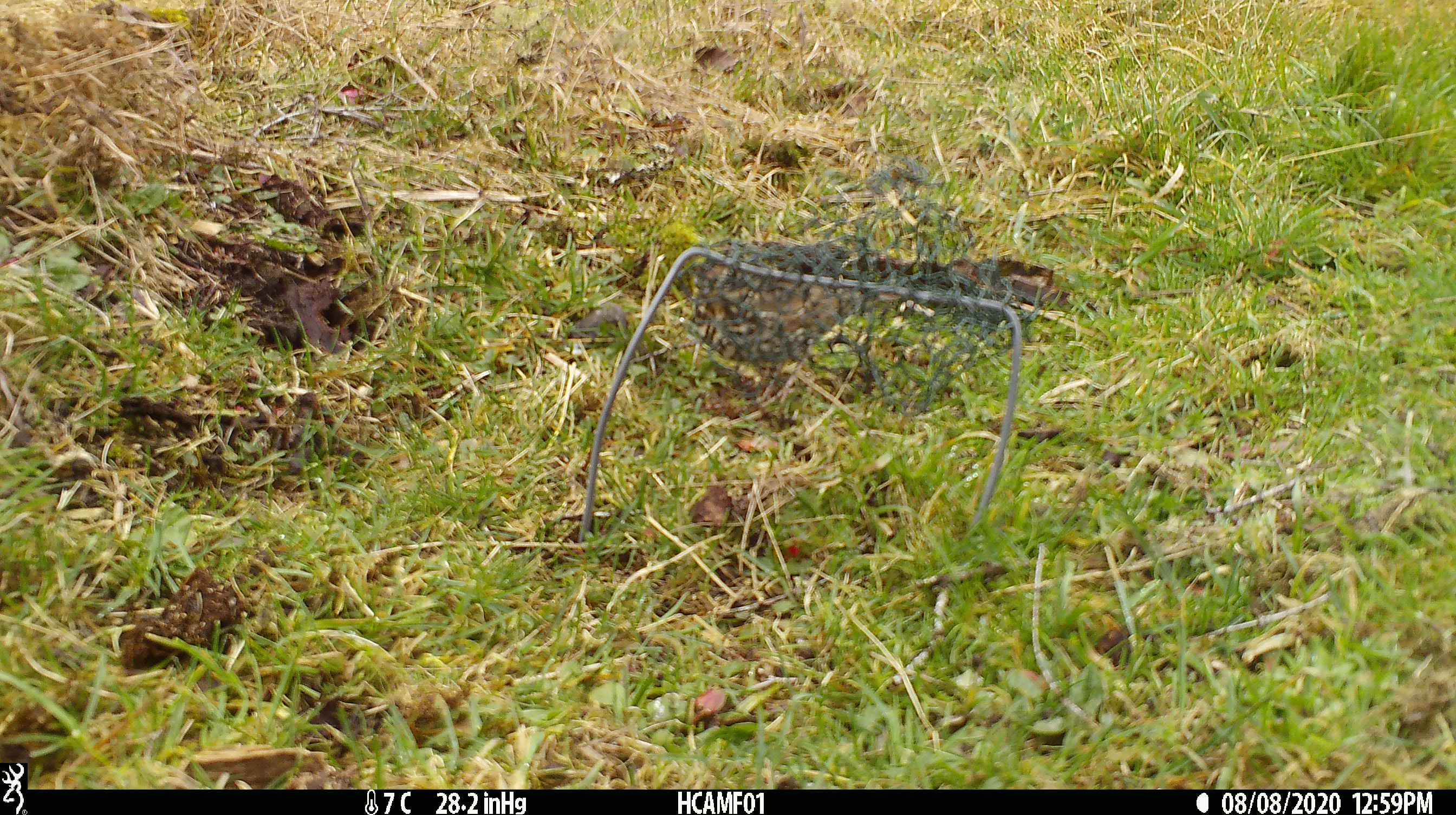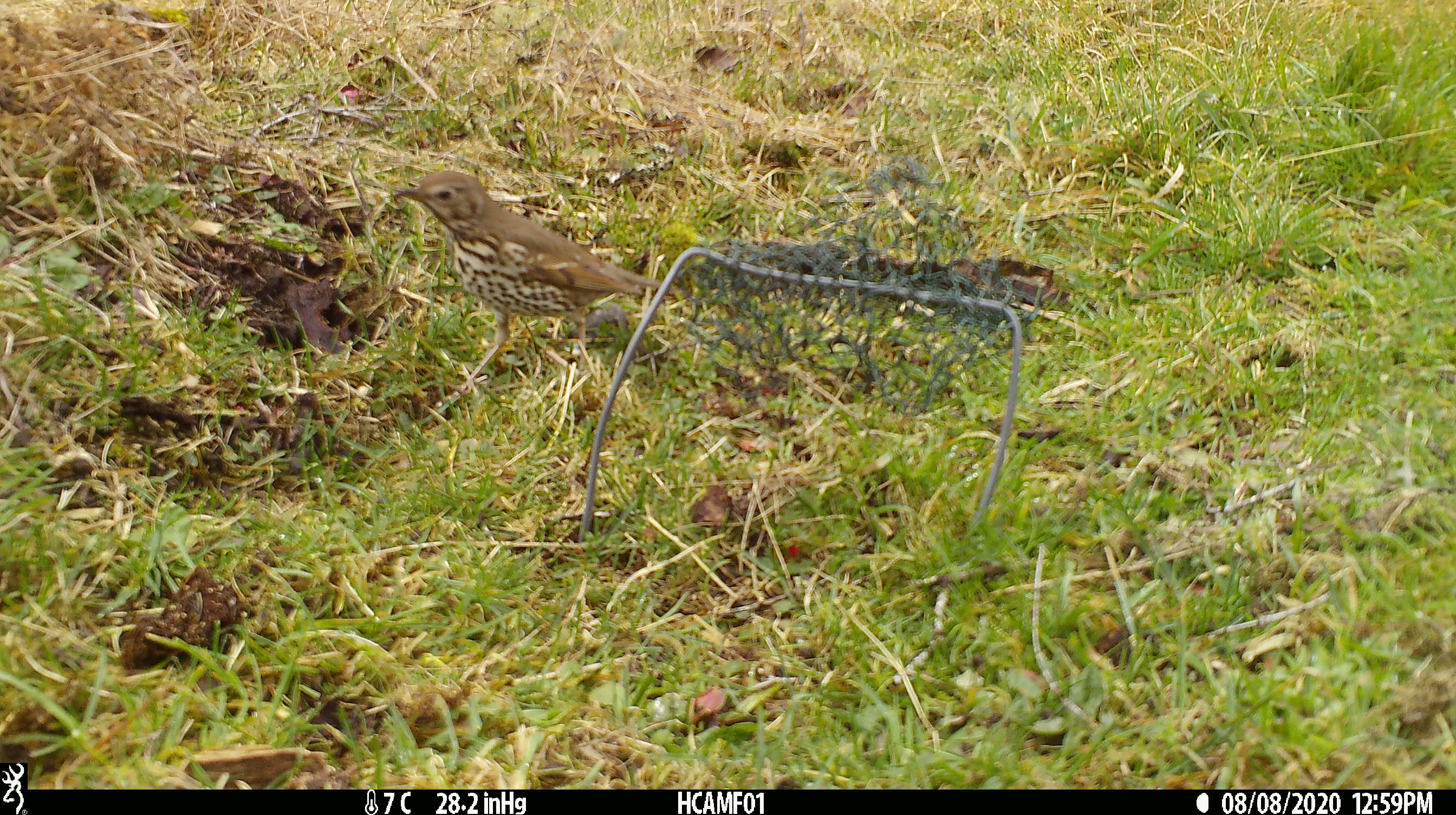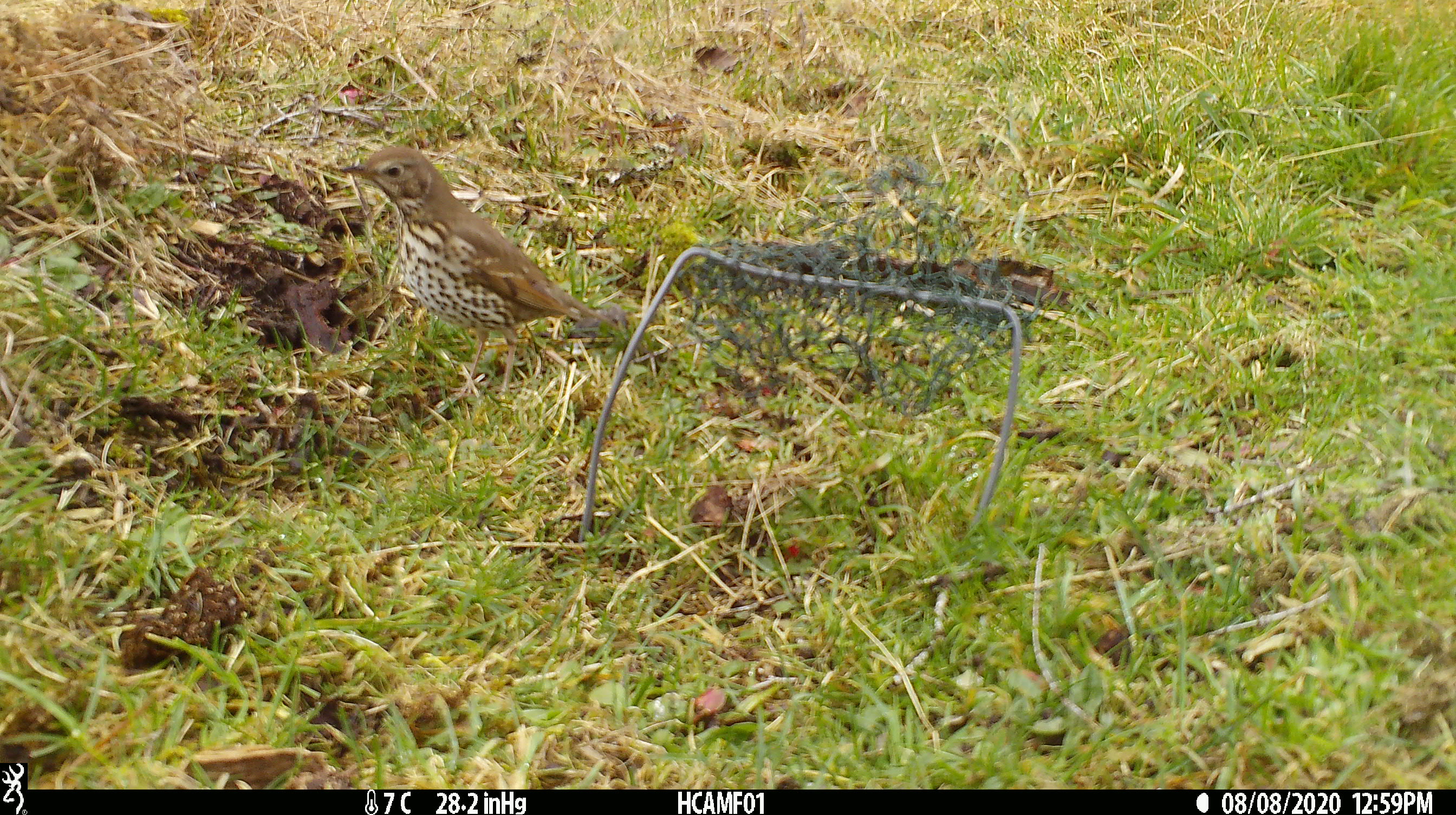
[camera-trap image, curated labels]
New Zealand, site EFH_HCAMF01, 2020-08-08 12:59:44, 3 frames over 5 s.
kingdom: Animalia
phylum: Chordata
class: Aves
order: Passeriformes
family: Turdidae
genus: Turdus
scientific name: Turdus philomelos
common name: song thrush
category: thrush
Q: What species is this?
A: Thrush (song thrush) (Turdus philomelos).